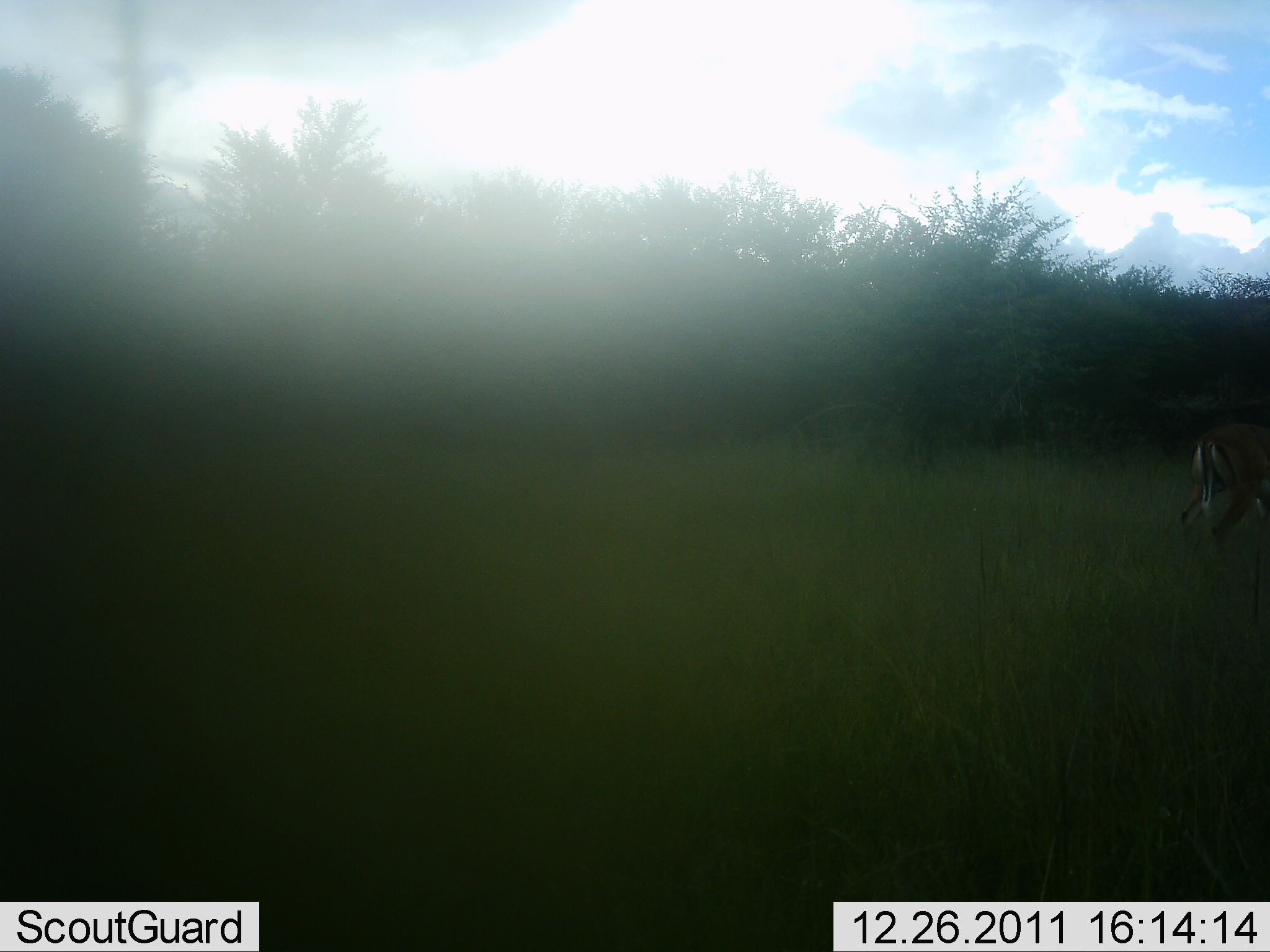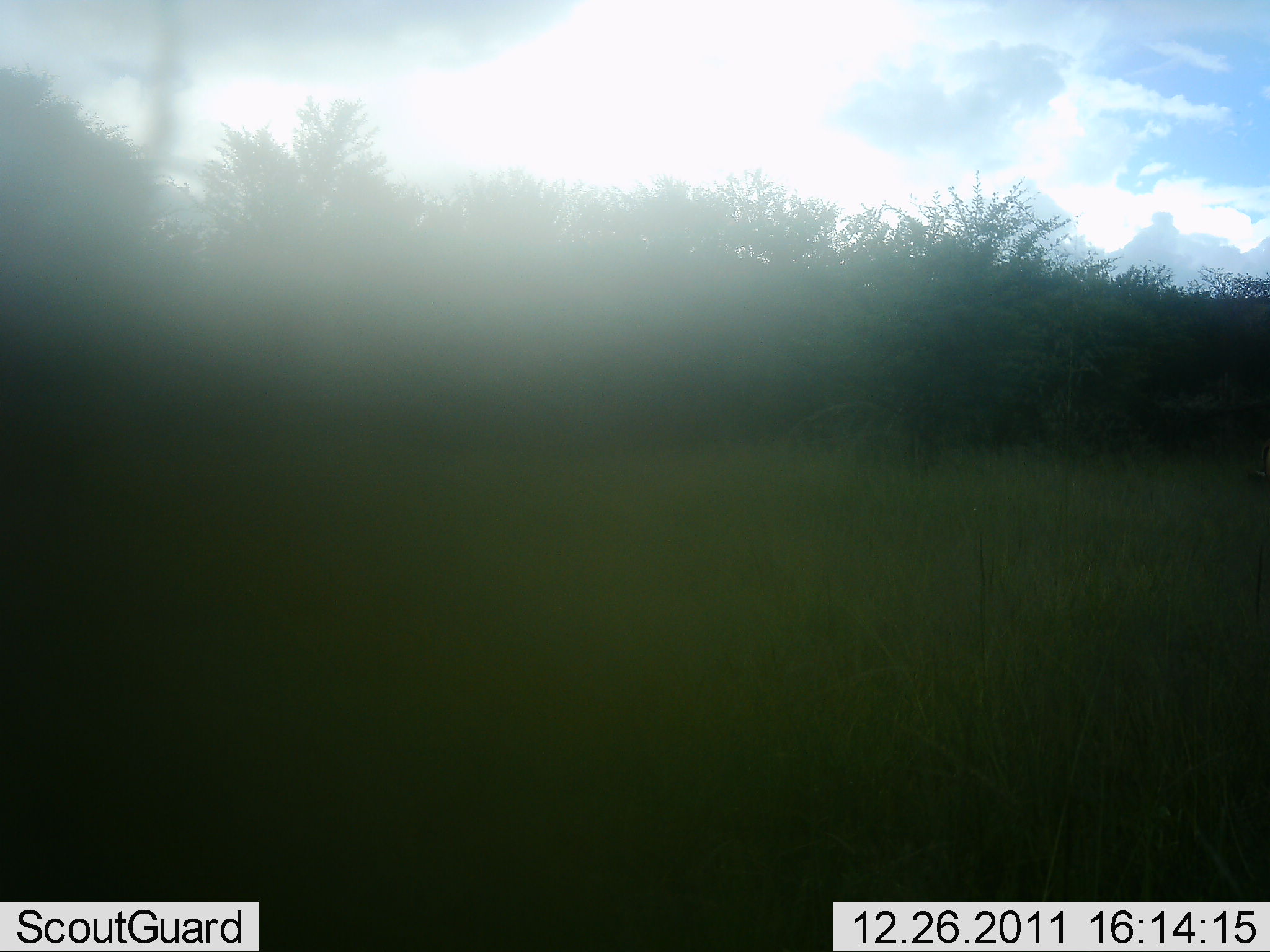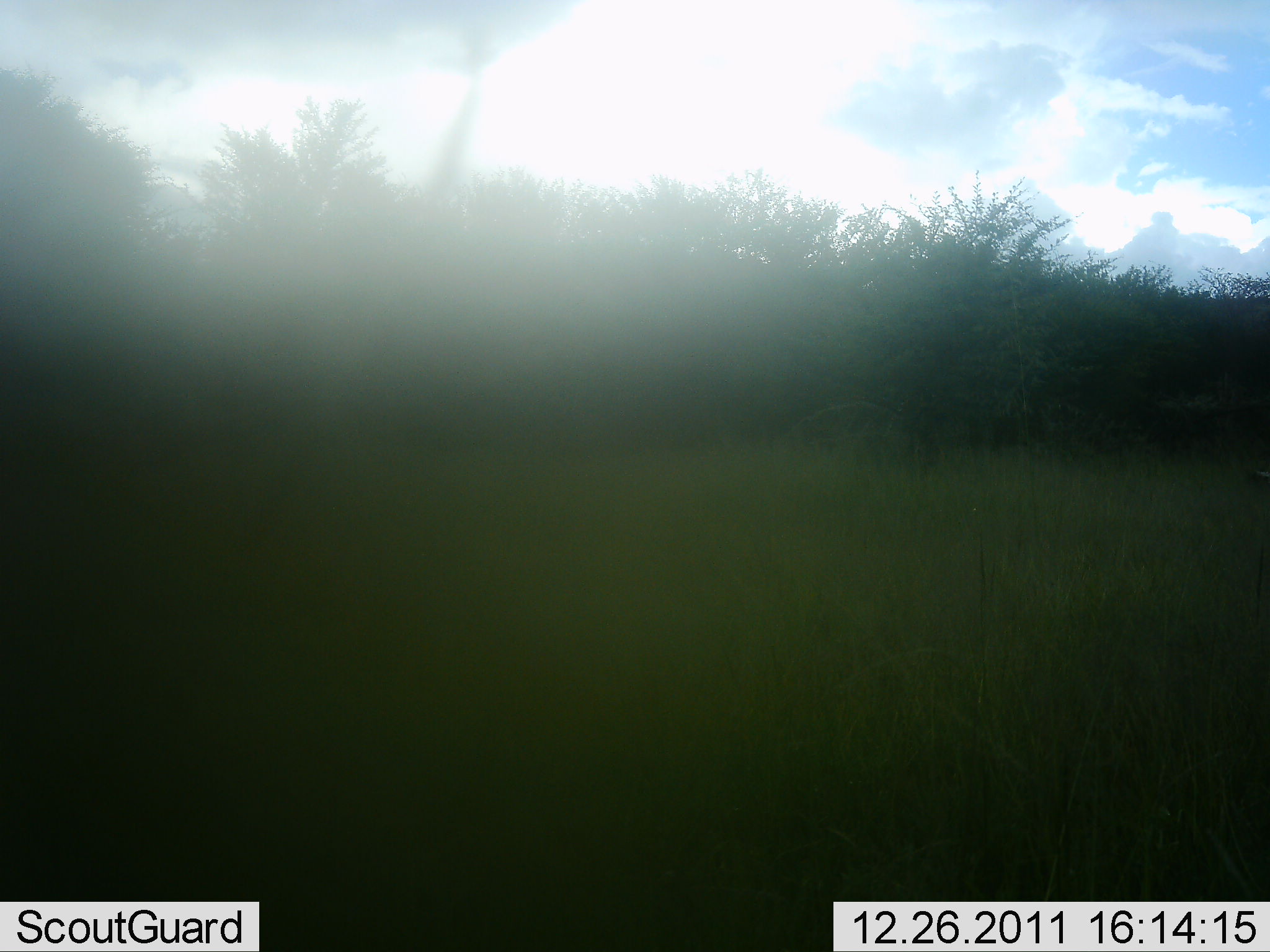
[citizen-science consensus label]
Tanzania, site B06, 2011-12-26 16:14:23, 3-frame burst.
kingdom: Animalia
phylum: Chordata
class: Mammalia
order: Artiodactyla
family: Bovidae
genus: Aepyceros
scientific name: Aepyceros melampus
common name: impala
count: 1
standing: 14%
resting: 0%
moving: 86%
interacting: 0%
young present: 0%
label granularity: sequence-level